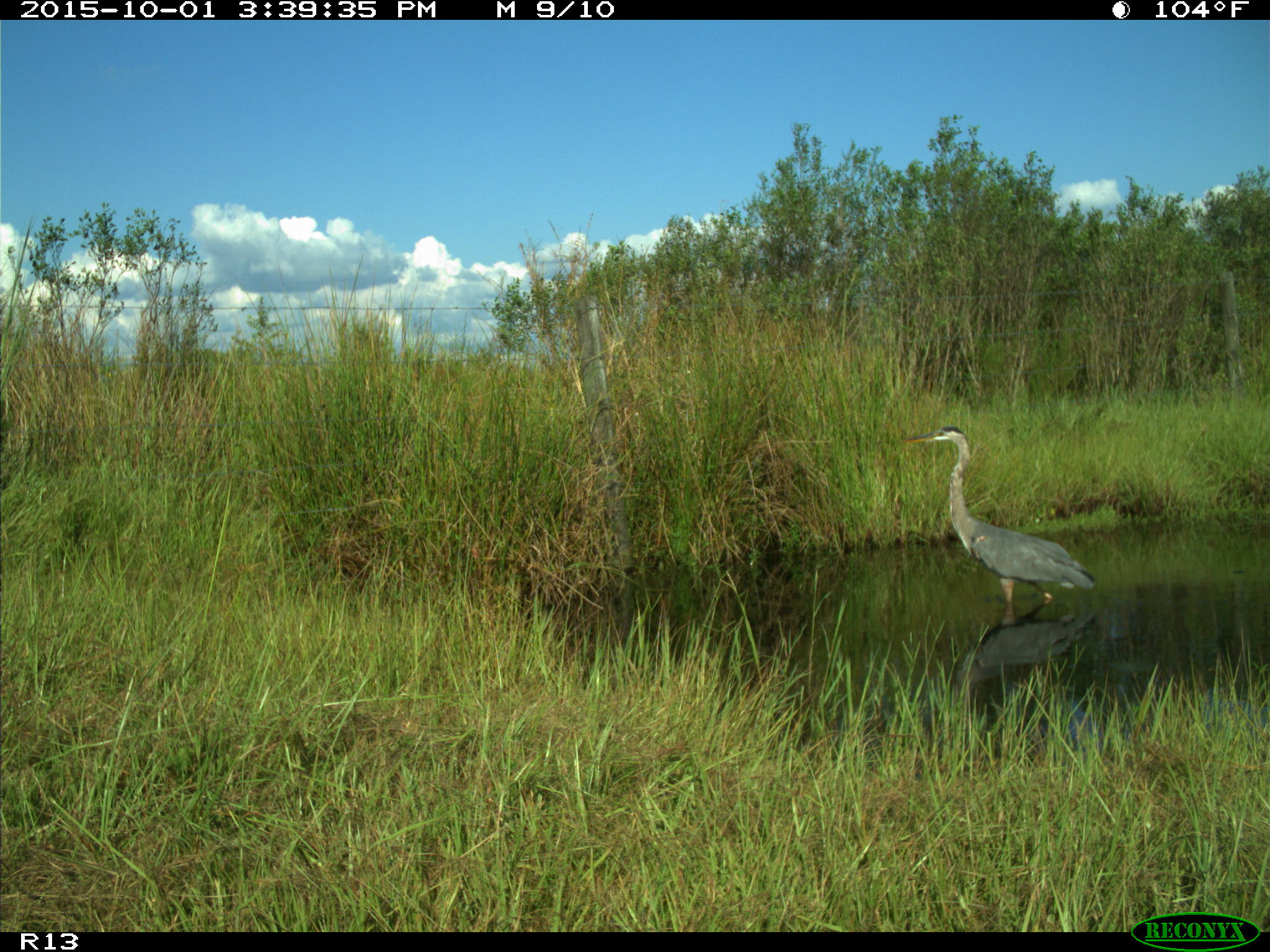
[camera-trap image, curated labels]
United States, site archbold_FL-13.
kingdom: Animalia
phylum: Chordata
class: Aves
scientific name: Aves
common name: birds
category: unidentified bird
Unidentified bird (birds) (Aves).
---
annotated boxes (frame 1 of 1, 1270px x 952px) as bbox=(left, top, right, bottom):
animal: bbox=(906, 426, 1098, 639)